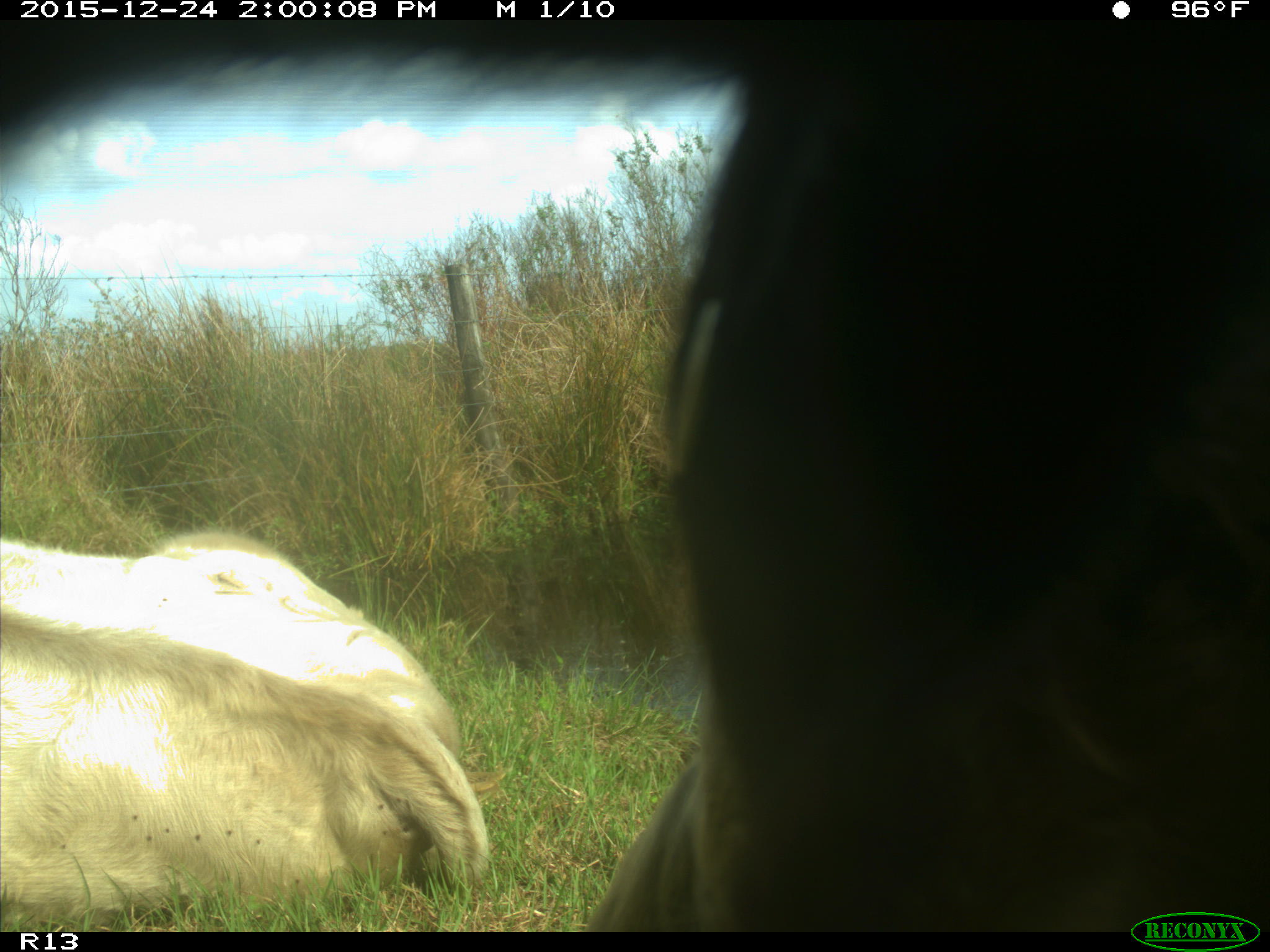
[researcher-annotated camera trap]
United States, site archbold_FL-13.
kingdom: Animalia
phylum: Chordata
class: Mammalia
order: Artiodactyla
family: Bovidae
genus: Bos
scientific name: Bos taurus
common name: domestic cow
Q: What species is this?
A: Bos taurus (domestic cow).